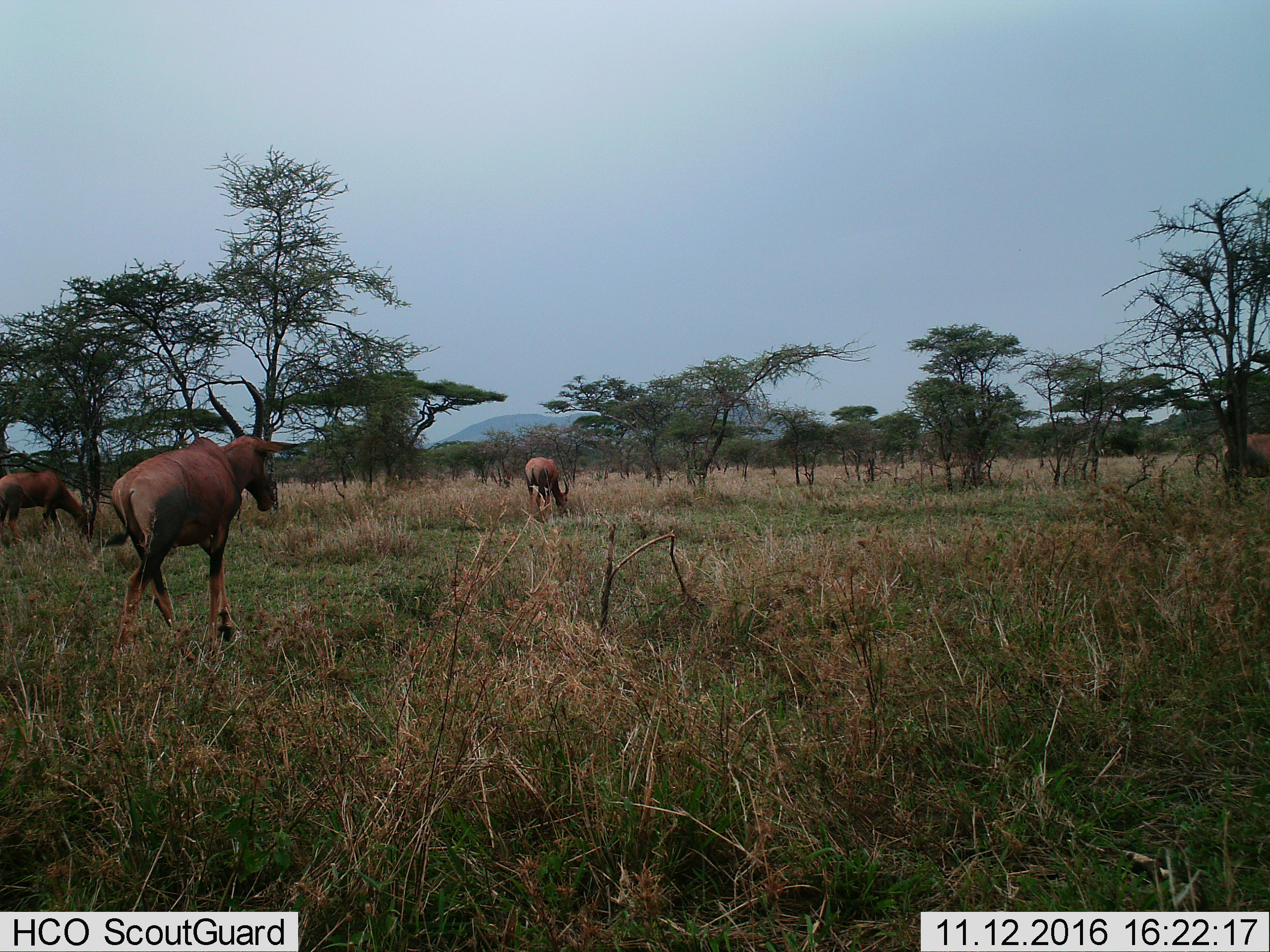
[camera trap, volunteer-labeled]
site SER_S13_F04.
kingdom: Animalia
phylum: Chordata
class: Mammalia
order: Artiodactyla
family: Bovidae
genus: Damaliscus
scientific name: Damaliscus lunatus jimela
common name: topi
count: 3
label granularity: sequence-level